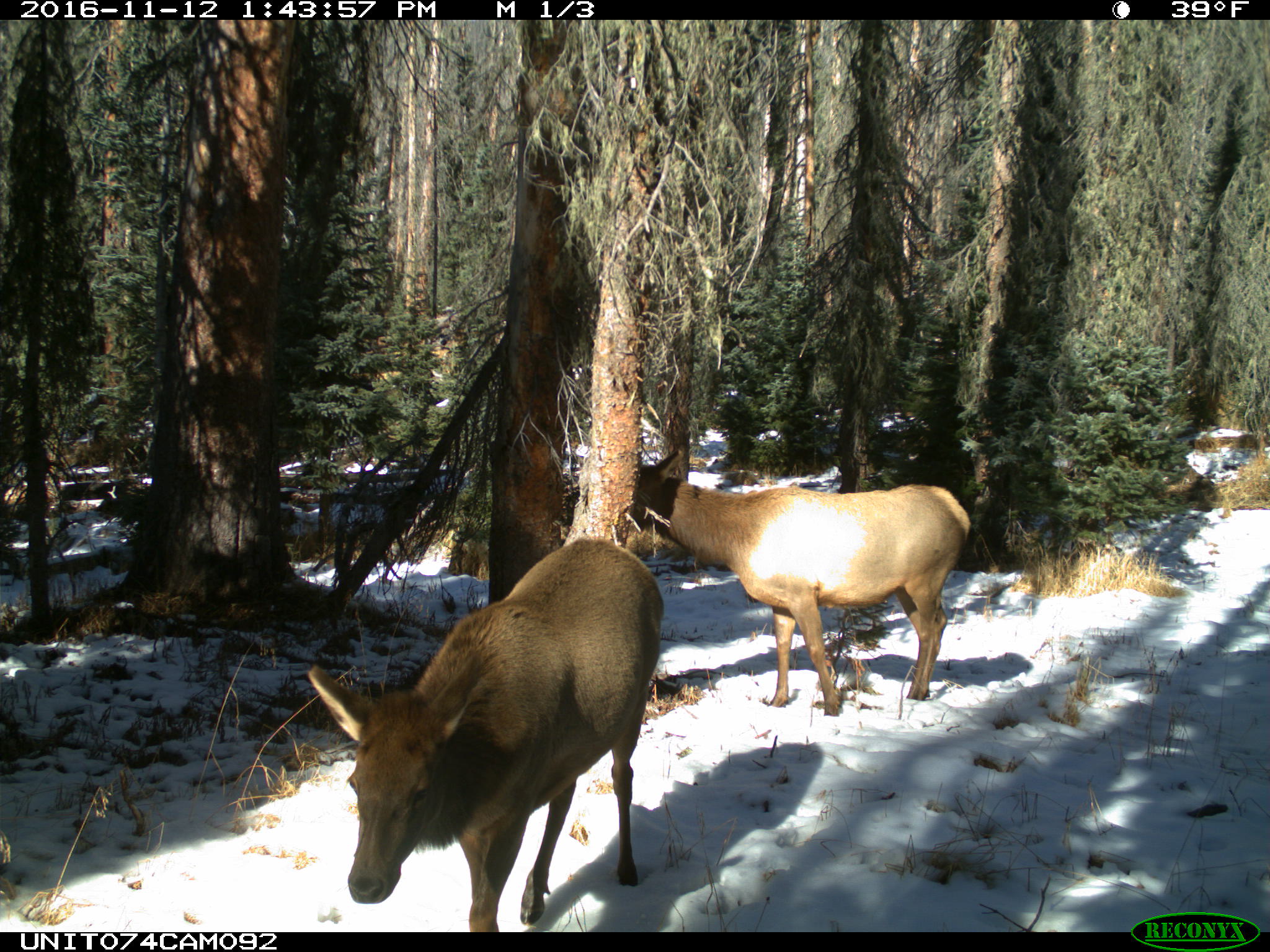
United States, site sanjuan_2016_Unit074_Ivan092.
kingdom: Animalia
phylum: Chordata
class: Mammalia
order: Artiodactyla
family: Cervidae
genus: Cervus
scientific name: Cervus elaphus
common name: red deer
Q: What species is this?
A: Cervus elaphus (red deer).